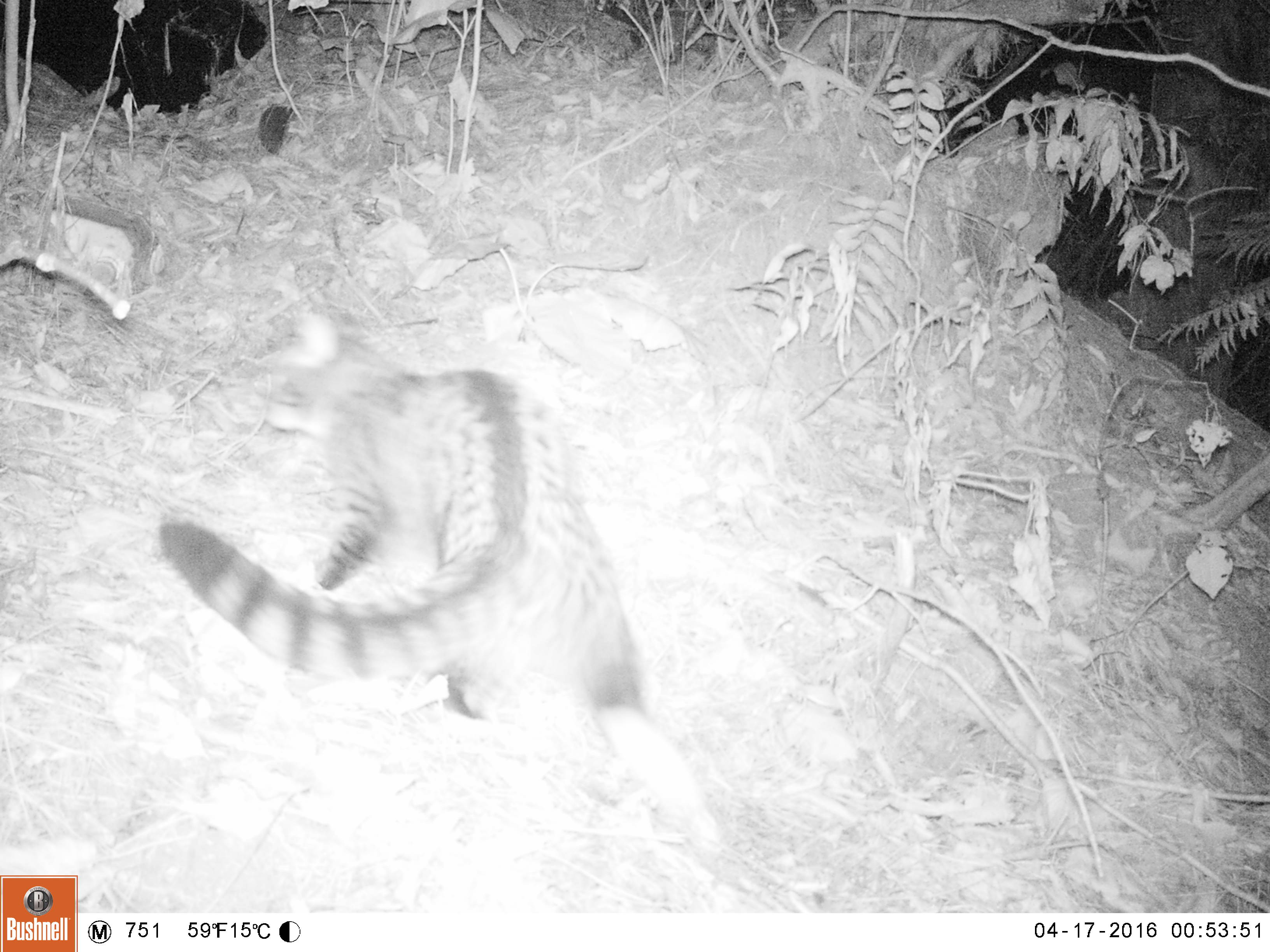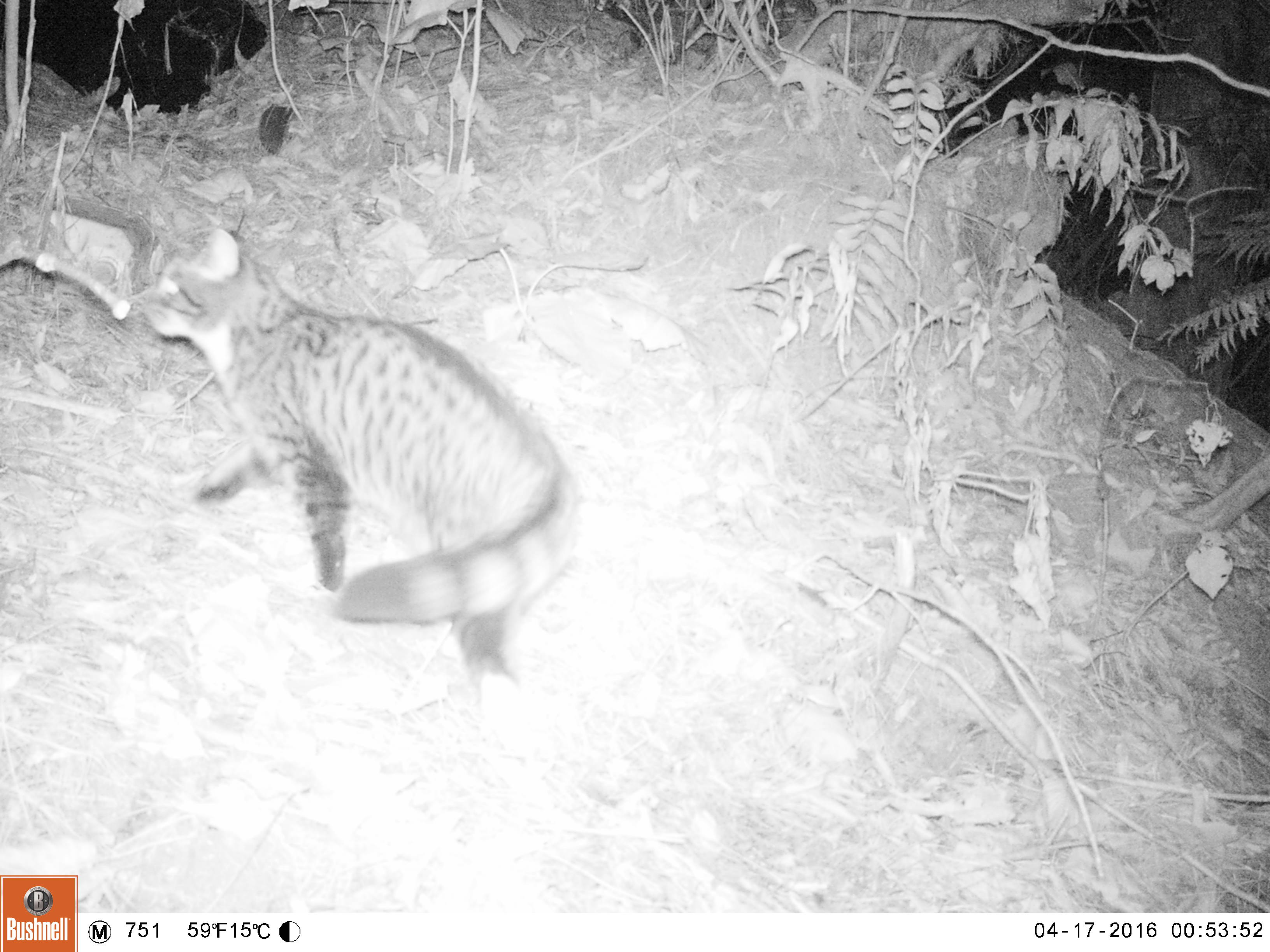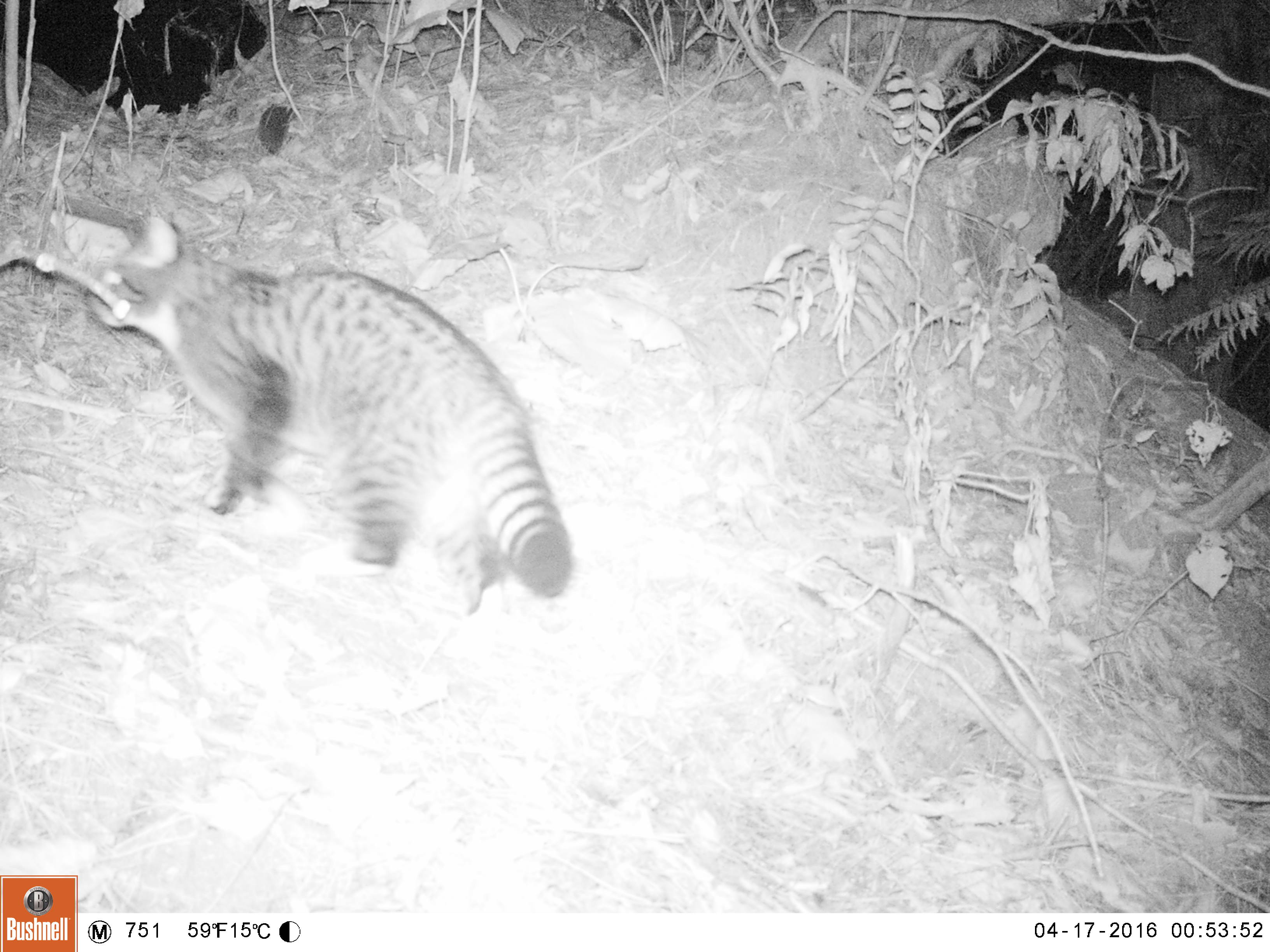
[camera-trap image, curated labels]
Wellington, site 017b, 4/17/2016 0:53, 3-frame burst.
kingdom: Animalia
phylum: Chordata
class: Mammalia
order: Carnivora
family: Felidae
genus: Felis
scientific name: Felis catus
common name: cat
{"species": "cat (Felis catus)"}